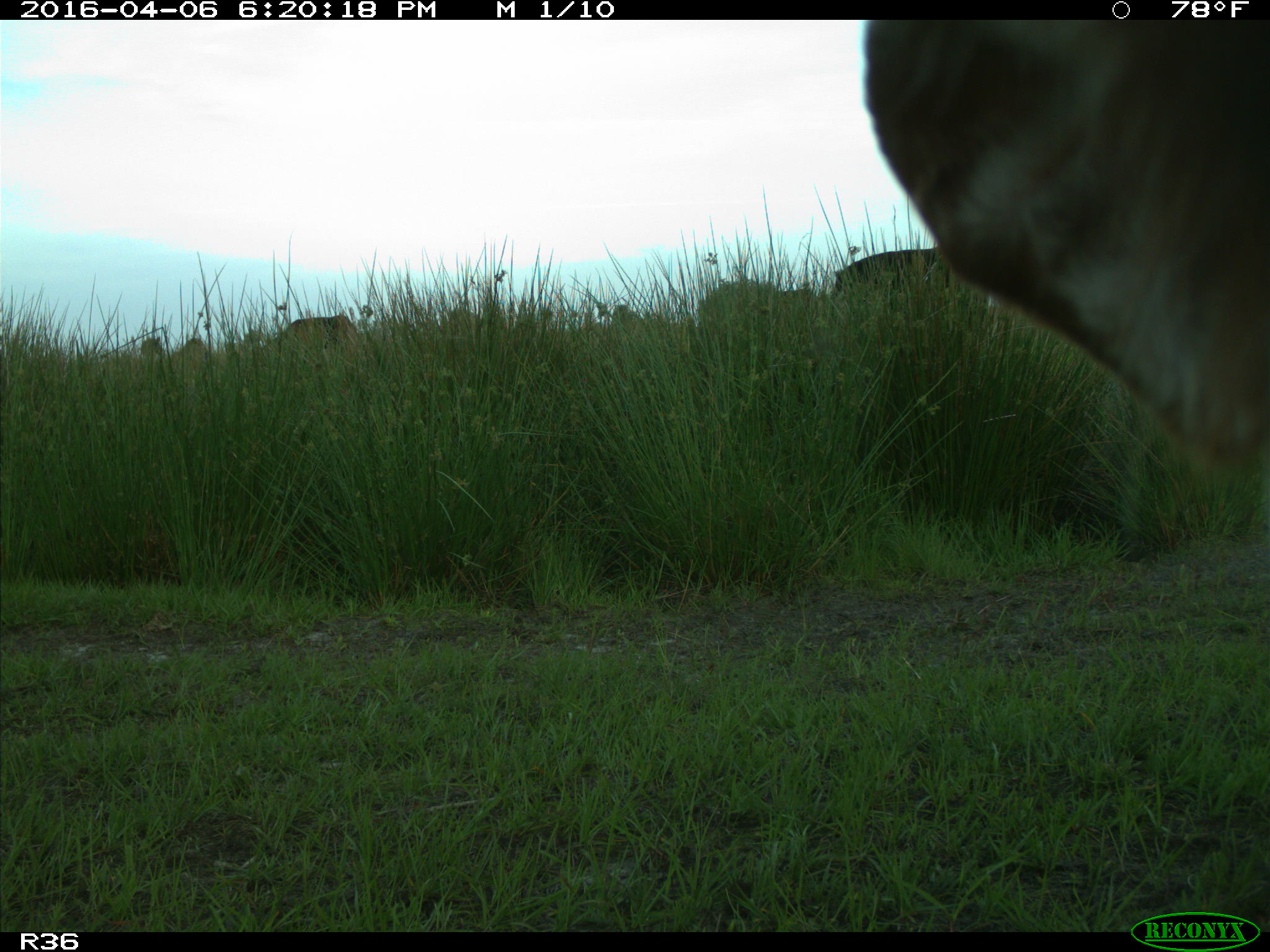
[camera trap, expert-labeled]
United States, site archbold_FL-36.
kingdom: Animalia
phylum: Chordata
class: Mammalia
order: Artiodactyla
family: Bovidae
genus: Bos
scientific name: Bos taurus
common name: domestic cow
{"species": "Bos taurus (domestic cow)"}